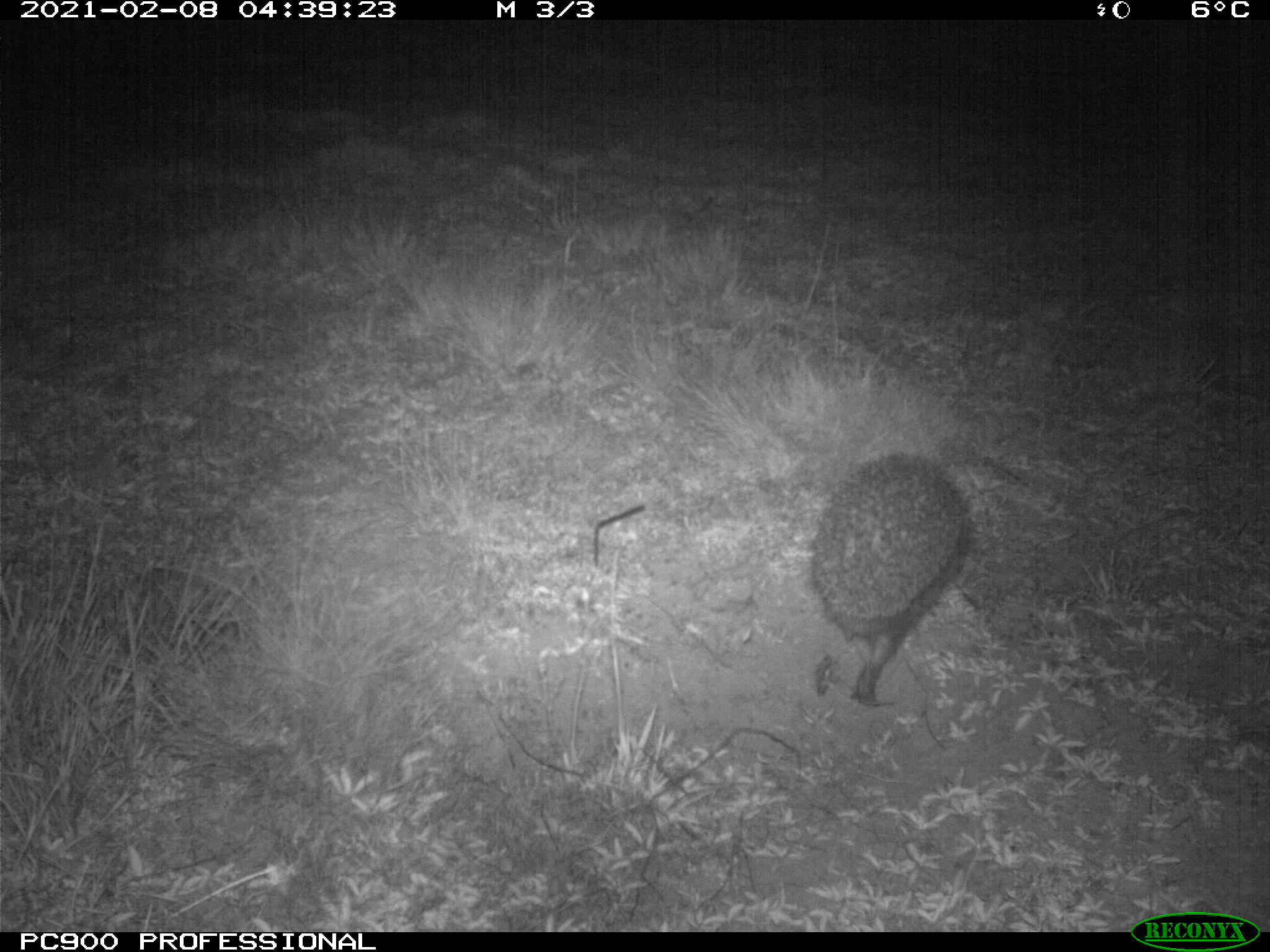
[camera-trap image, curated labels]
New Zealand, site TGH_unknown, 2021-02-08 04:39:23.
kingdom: Animalia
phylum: Chordata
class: Mammalia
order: Eulipotyphla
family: Erinaceidae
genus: Erinaceus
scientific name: Erinaceus europaeus europaeus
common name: european hedgehog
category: hedgehog